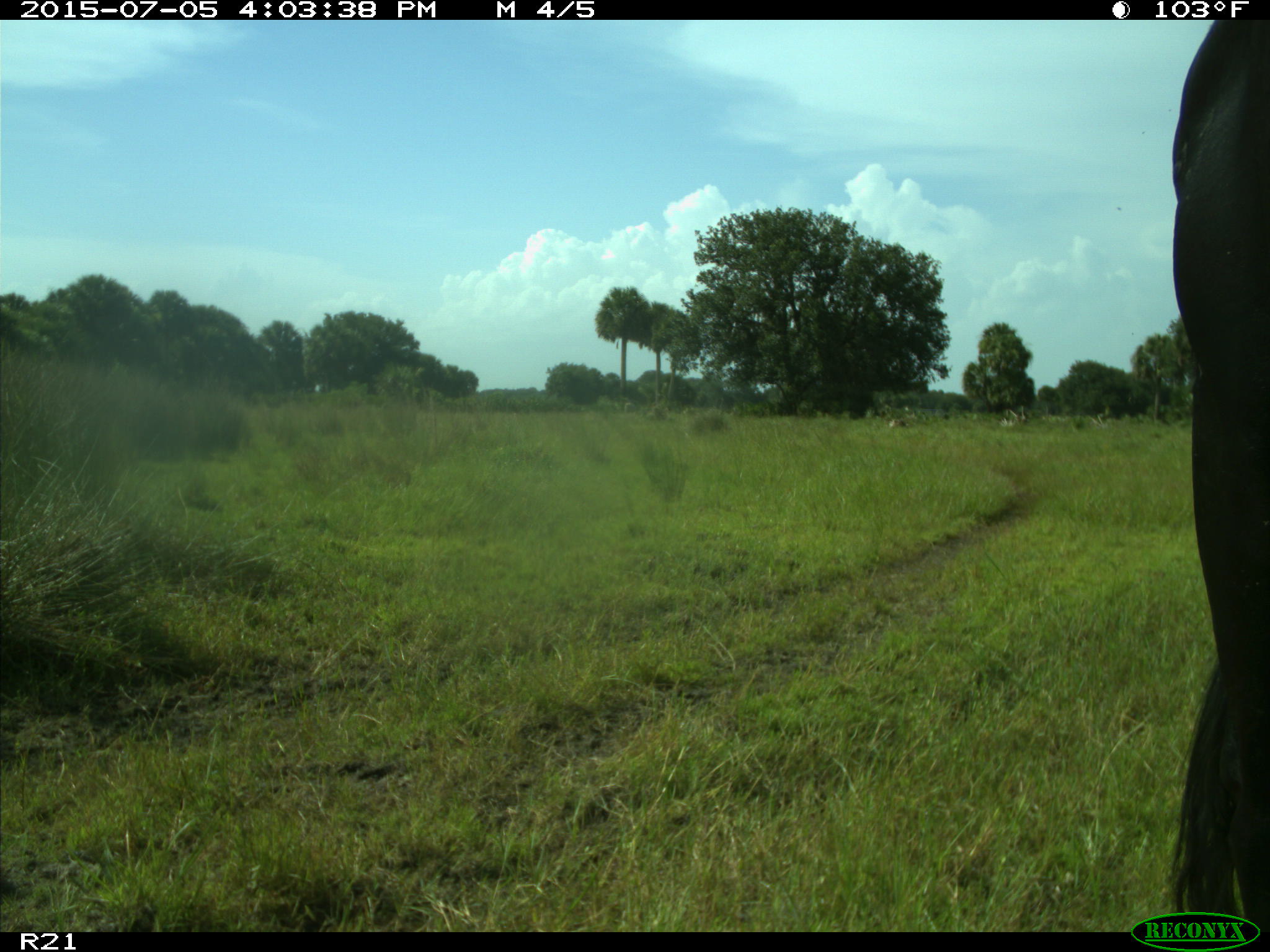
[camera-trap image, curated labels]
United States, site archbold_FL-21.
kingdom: Animalia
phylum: Chordata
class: Mammalia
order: Artiodactyla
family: Bovidae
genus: Bos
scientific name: Bos taurus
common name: domestic cow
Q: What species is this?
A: Bos taurus (domestic cow).